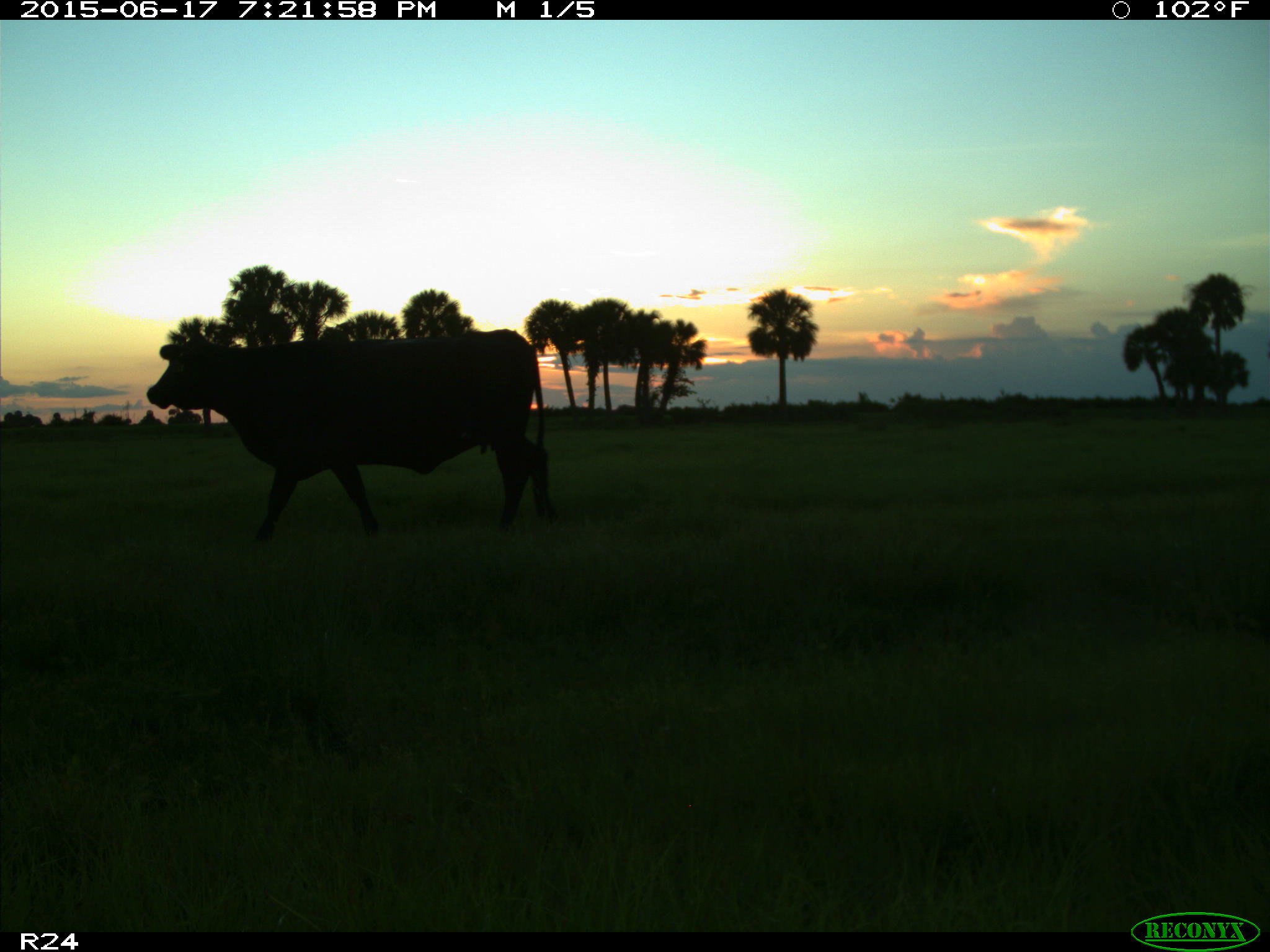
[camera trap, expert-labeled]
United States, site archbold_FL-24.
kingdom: Animalia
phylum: Chordata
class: Mammalia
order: Artiodactyla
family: Bovidae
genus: Bos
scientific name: Bos taurus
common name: domestic cow